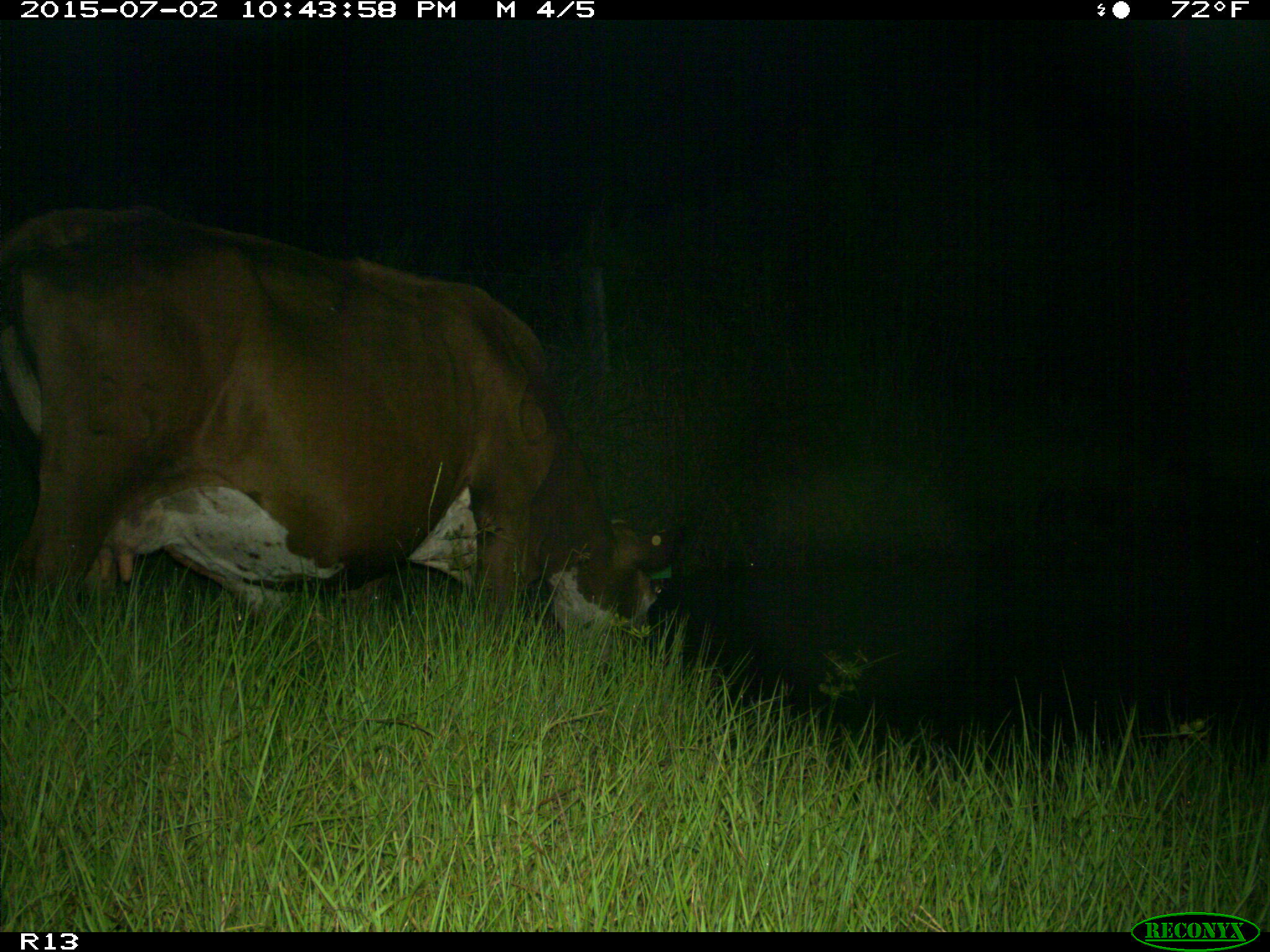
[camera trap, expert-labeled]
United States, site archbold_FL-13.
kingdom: Animalia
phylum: Chordata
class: Mammalia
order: Artiodactyla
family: Bovidae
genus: Bos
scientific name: Bos taurus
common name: domestic cow